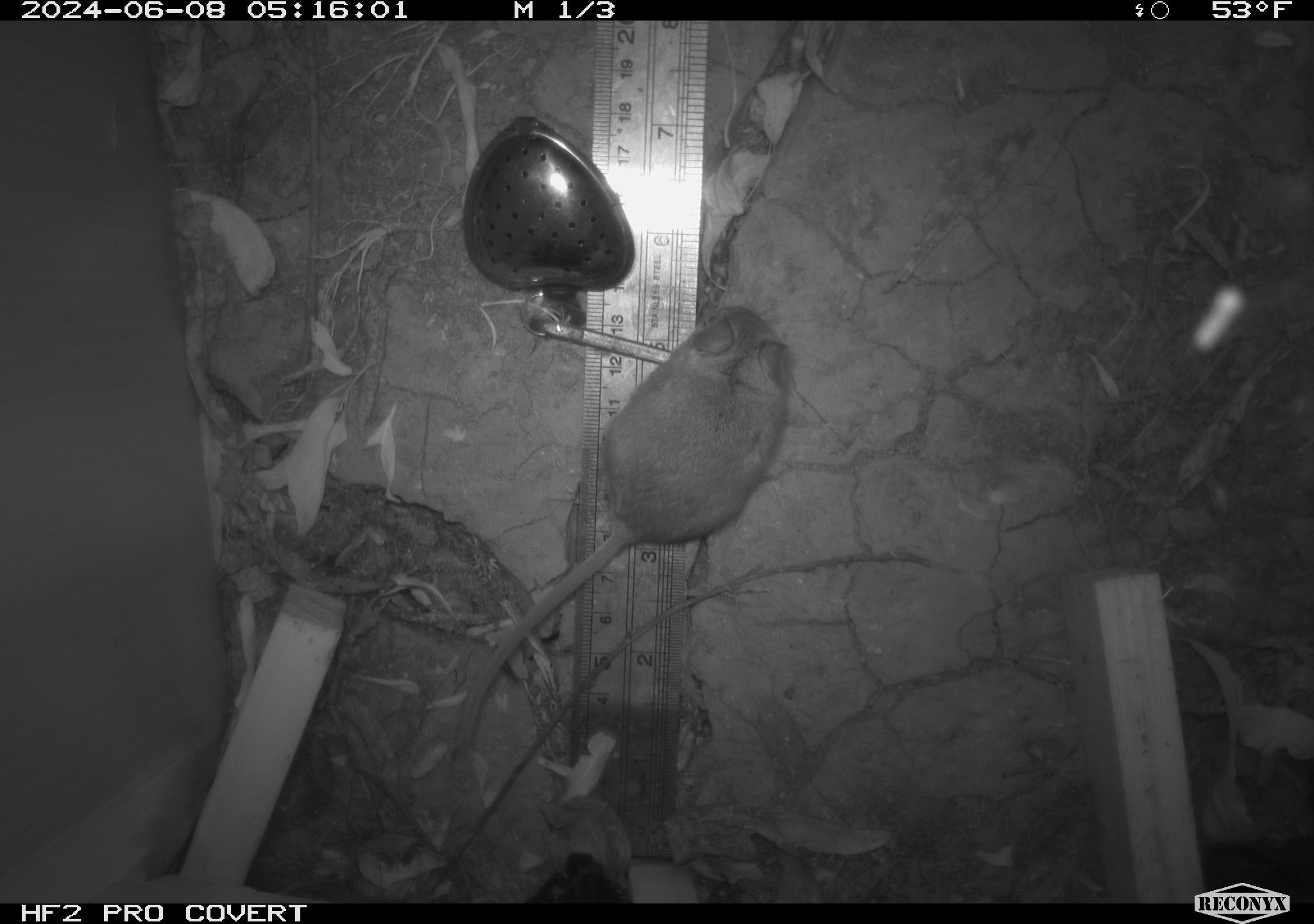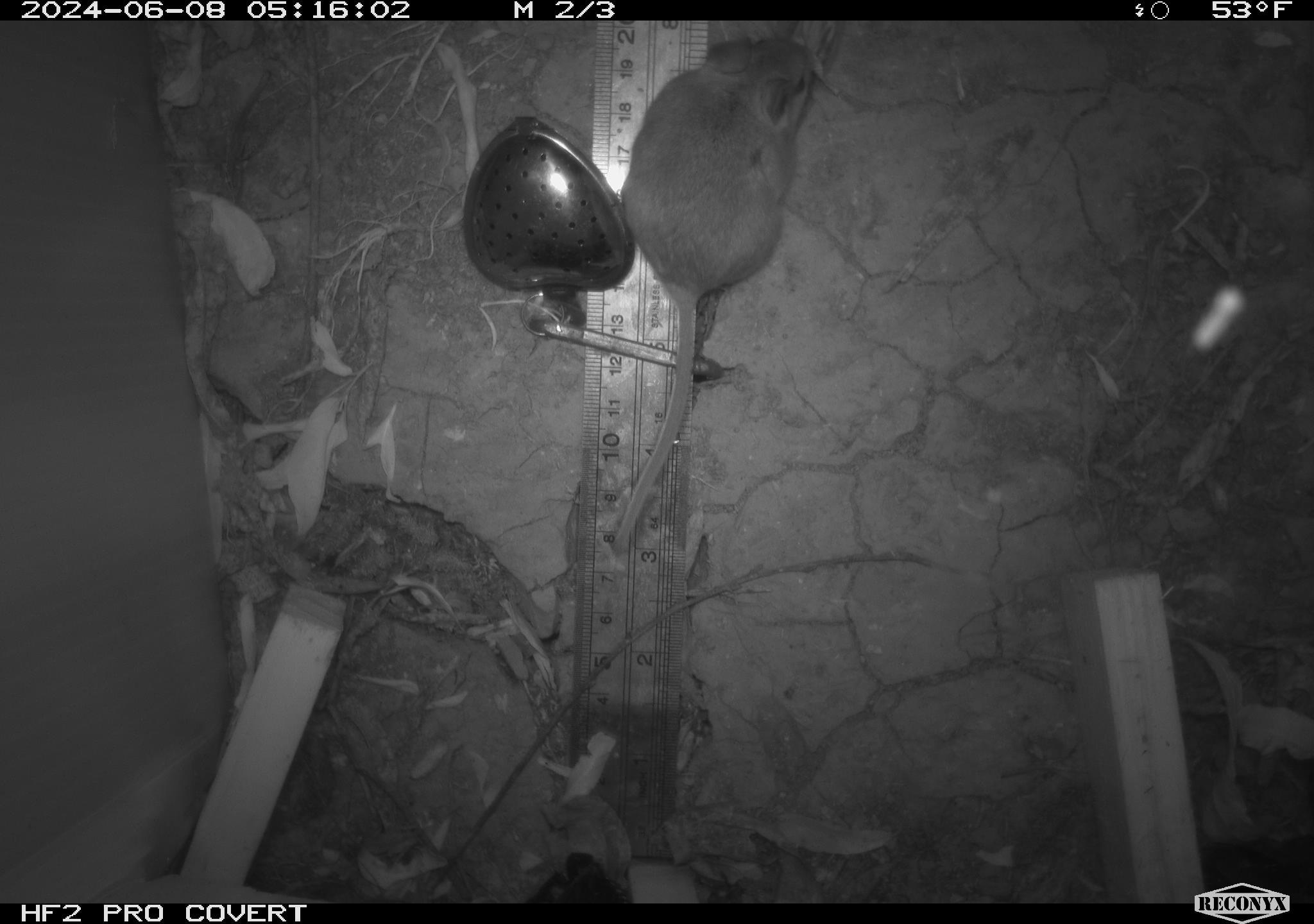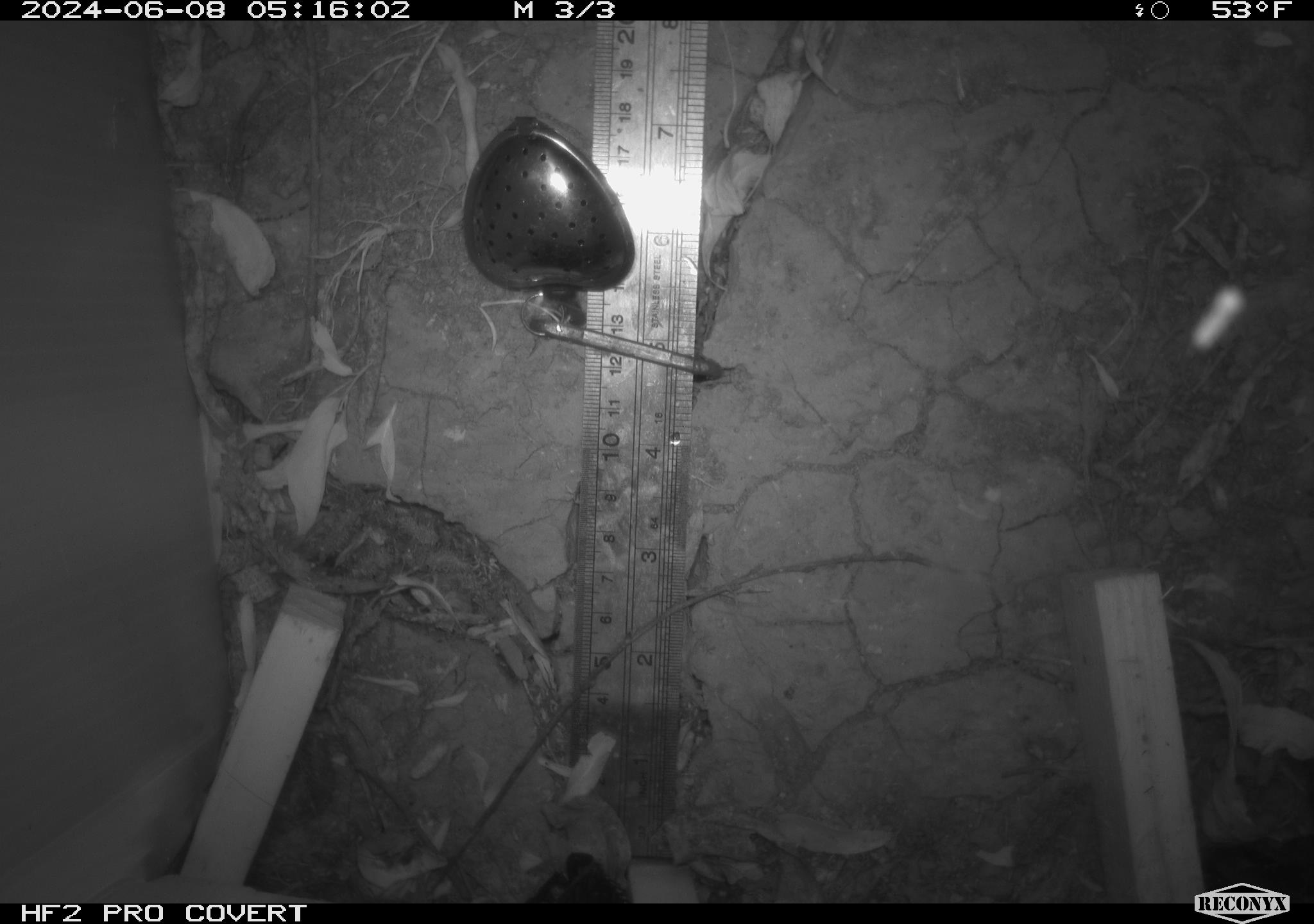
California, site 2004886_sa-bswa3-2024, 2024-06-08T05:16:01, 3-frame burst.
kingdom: Animalia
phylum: Chordata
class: Mammalia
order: Rodentia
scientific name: Rodentia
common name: mouse species